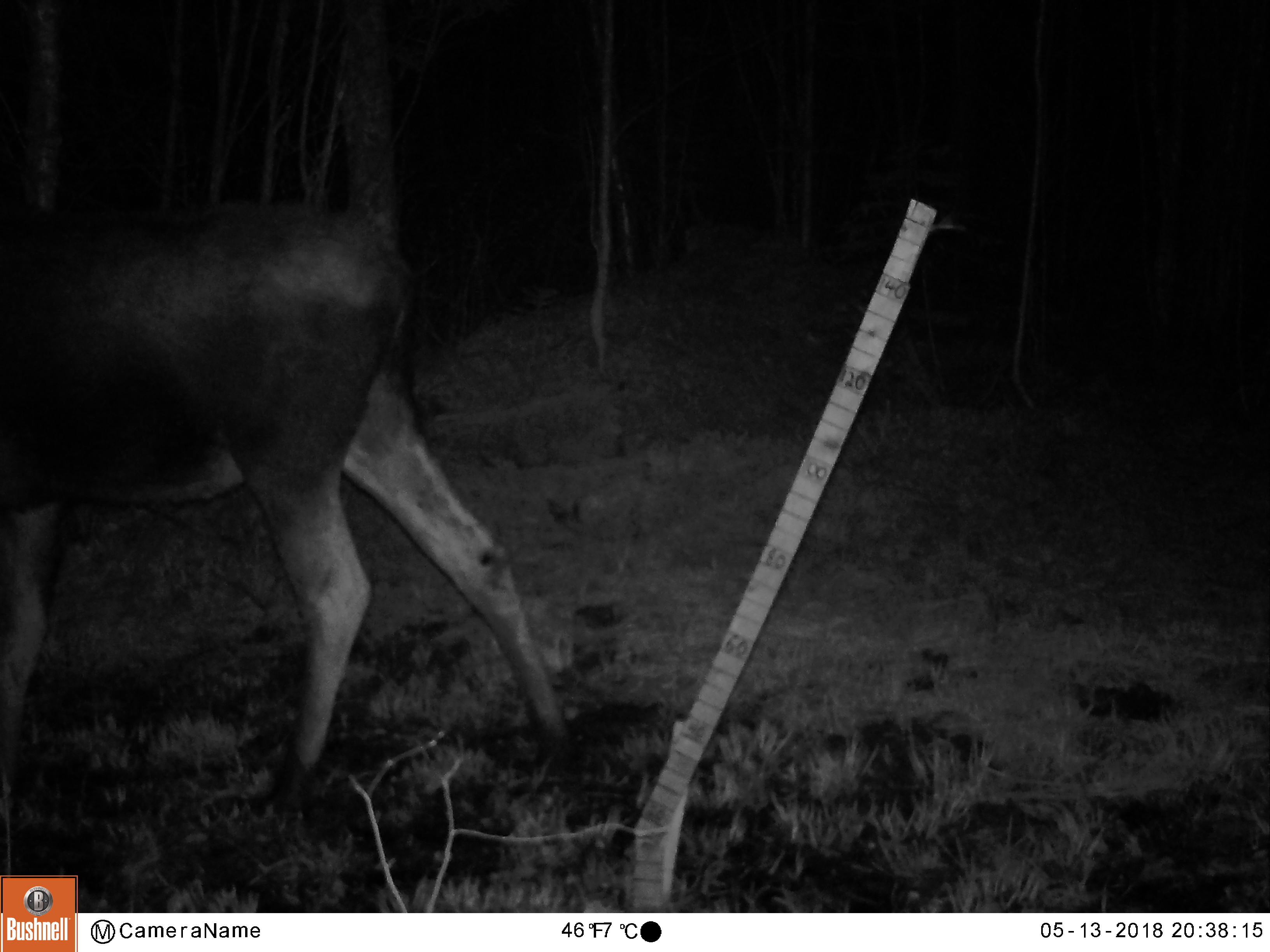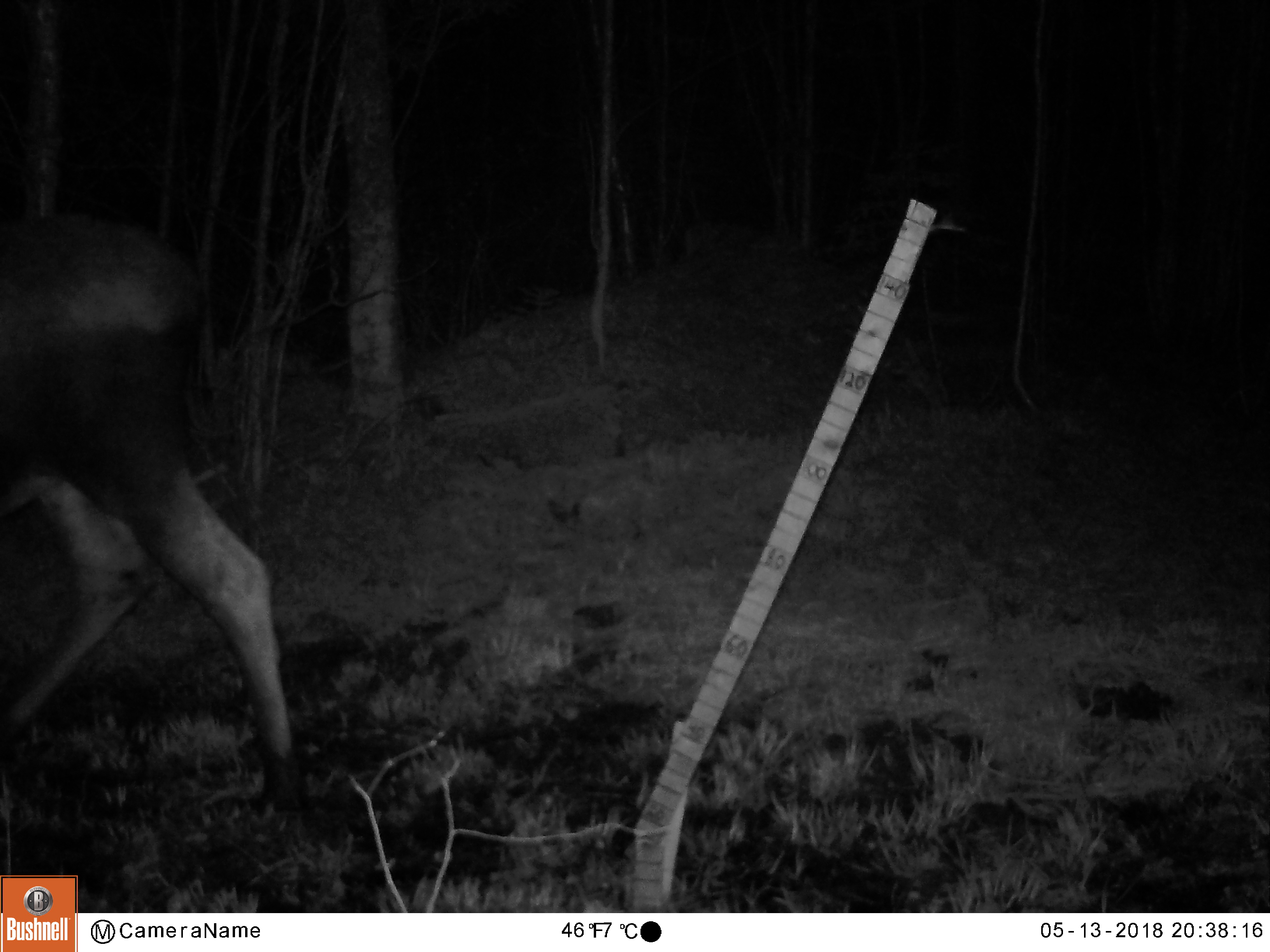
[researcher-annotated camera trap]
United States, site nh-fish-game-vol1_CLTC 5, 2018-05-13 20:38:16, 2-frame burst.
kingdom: Animalia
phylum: Chordata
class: Mammalia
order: Artiodactyla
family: Cervidae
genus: Alces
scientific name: Alces alces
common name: moose